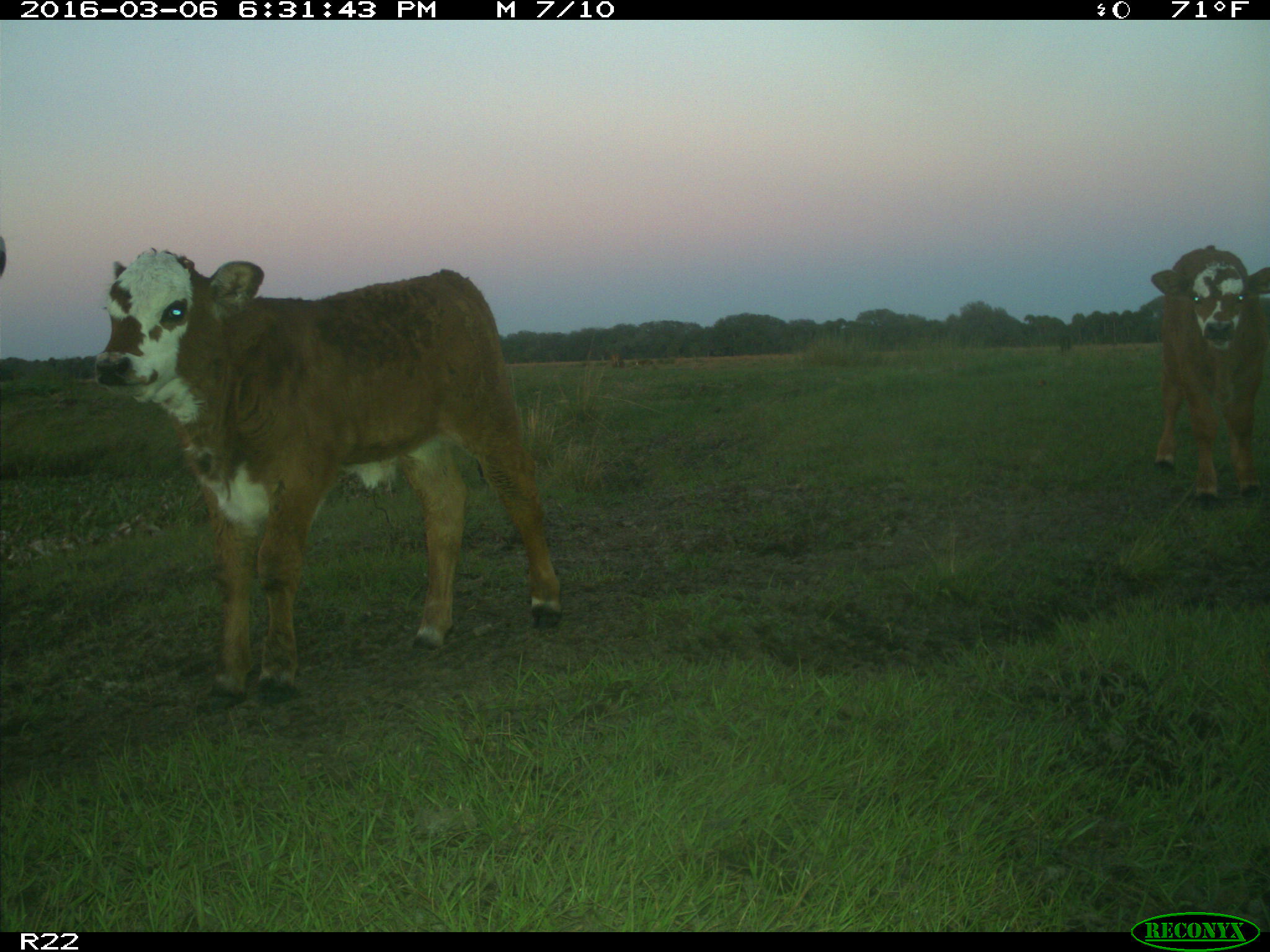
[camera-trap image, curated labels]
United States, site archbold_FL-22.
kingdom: Animalia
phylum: Chordata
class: Mammalia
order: Artiodactyla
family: Bovidae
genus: Bos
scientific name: Bos taurus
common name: domestic cow